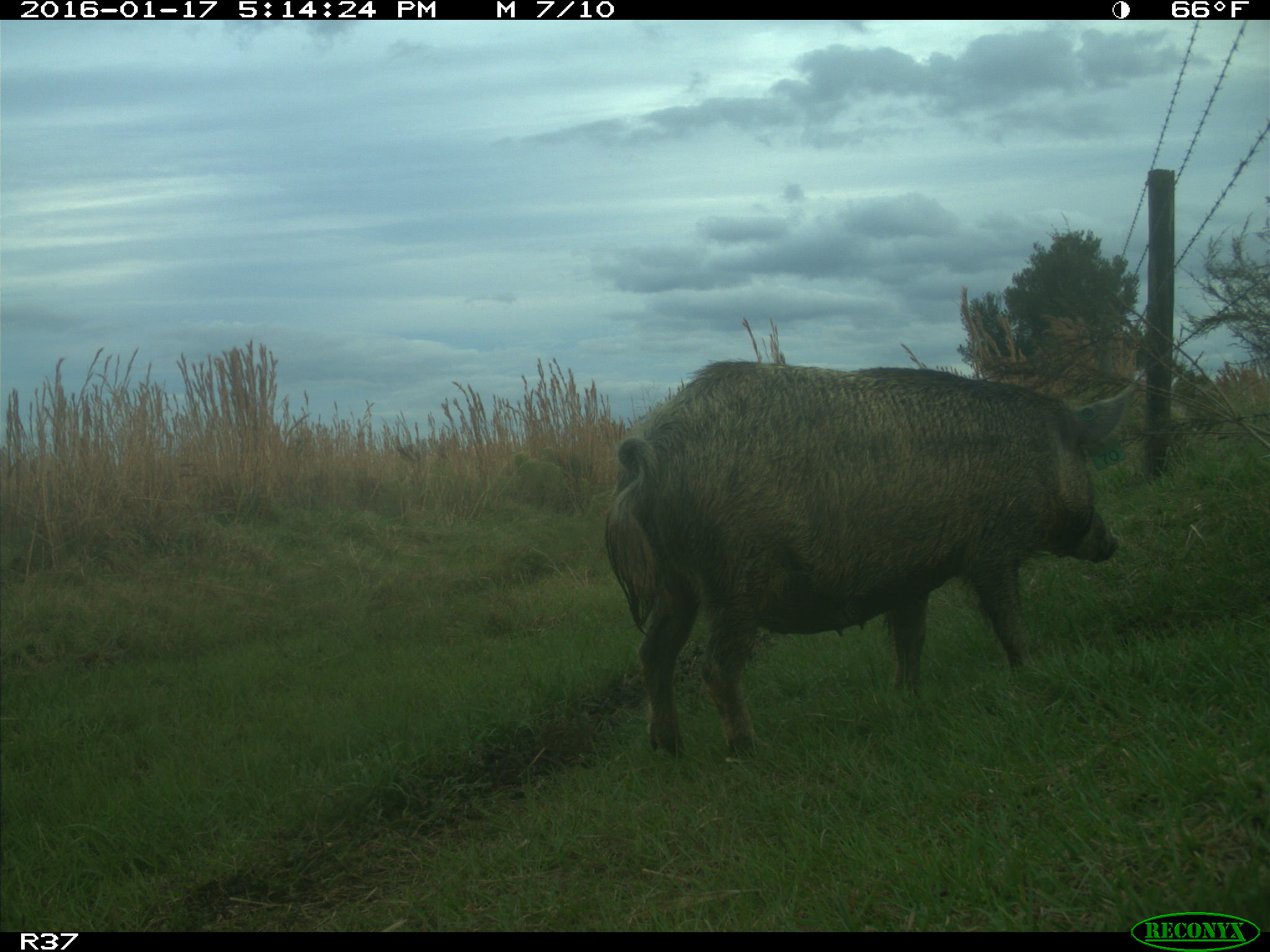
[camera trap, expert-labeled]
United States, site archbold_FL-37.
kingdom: Animalia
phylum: Chordata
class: Mammalia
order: Artiodactyla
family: Suidae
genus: Sus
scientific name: Sus scrofa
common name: wild boar